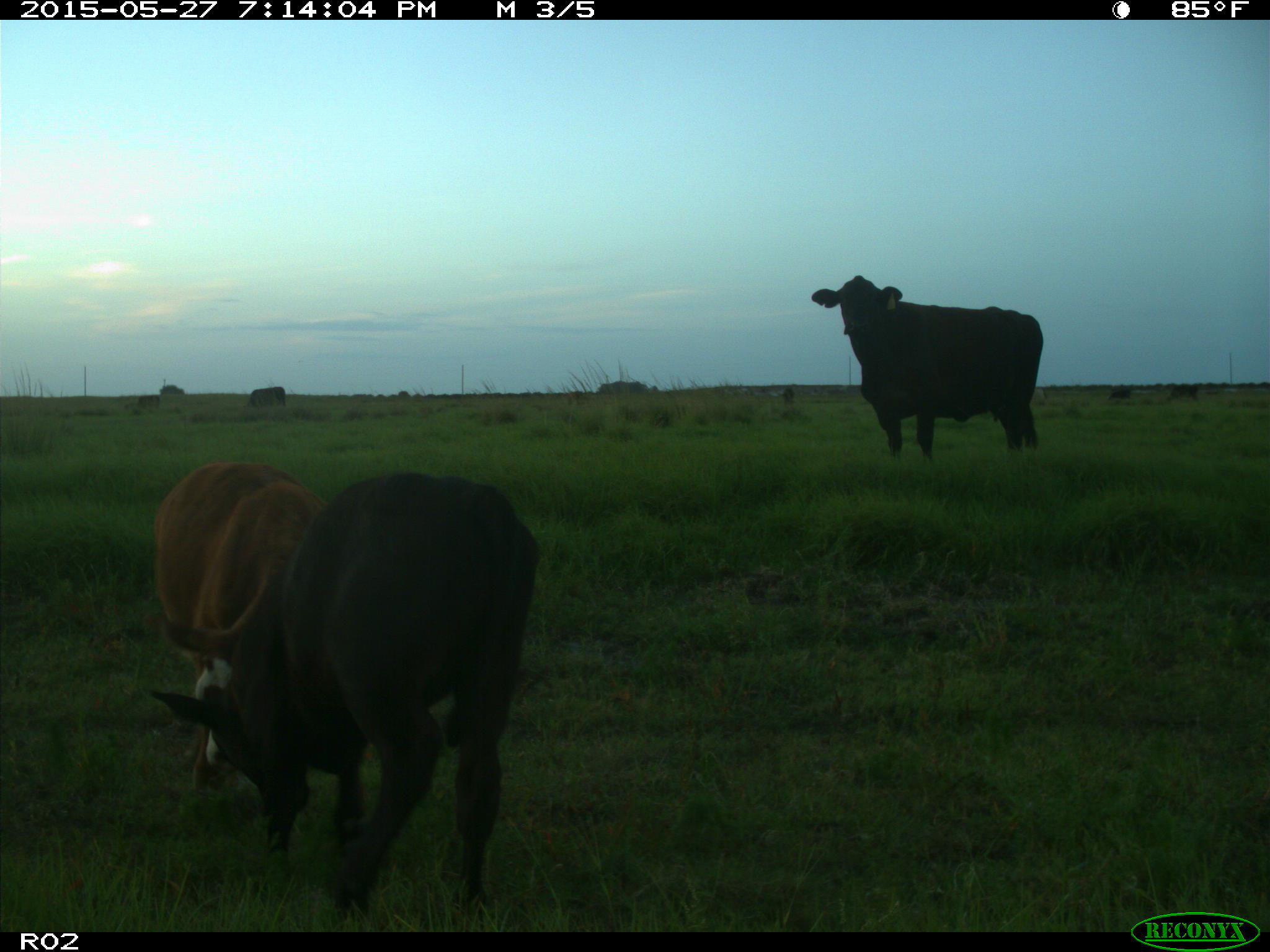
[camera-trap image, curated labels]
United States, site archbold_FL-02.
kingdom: Animalia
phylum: Chordata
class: Mammalia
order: Artiodactyla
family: Bovidae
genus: Bos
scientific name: Bos taurus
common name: domestic cow